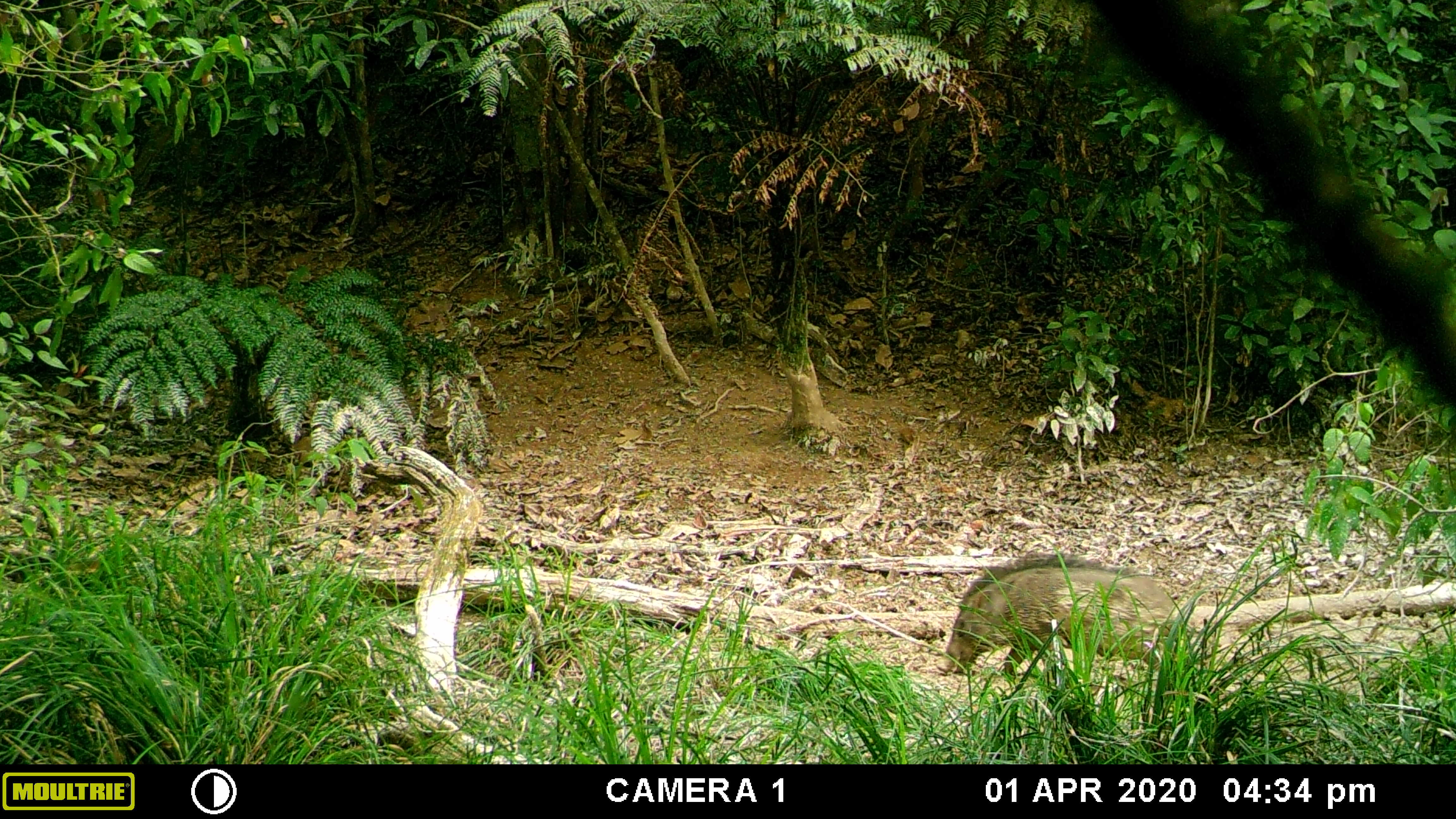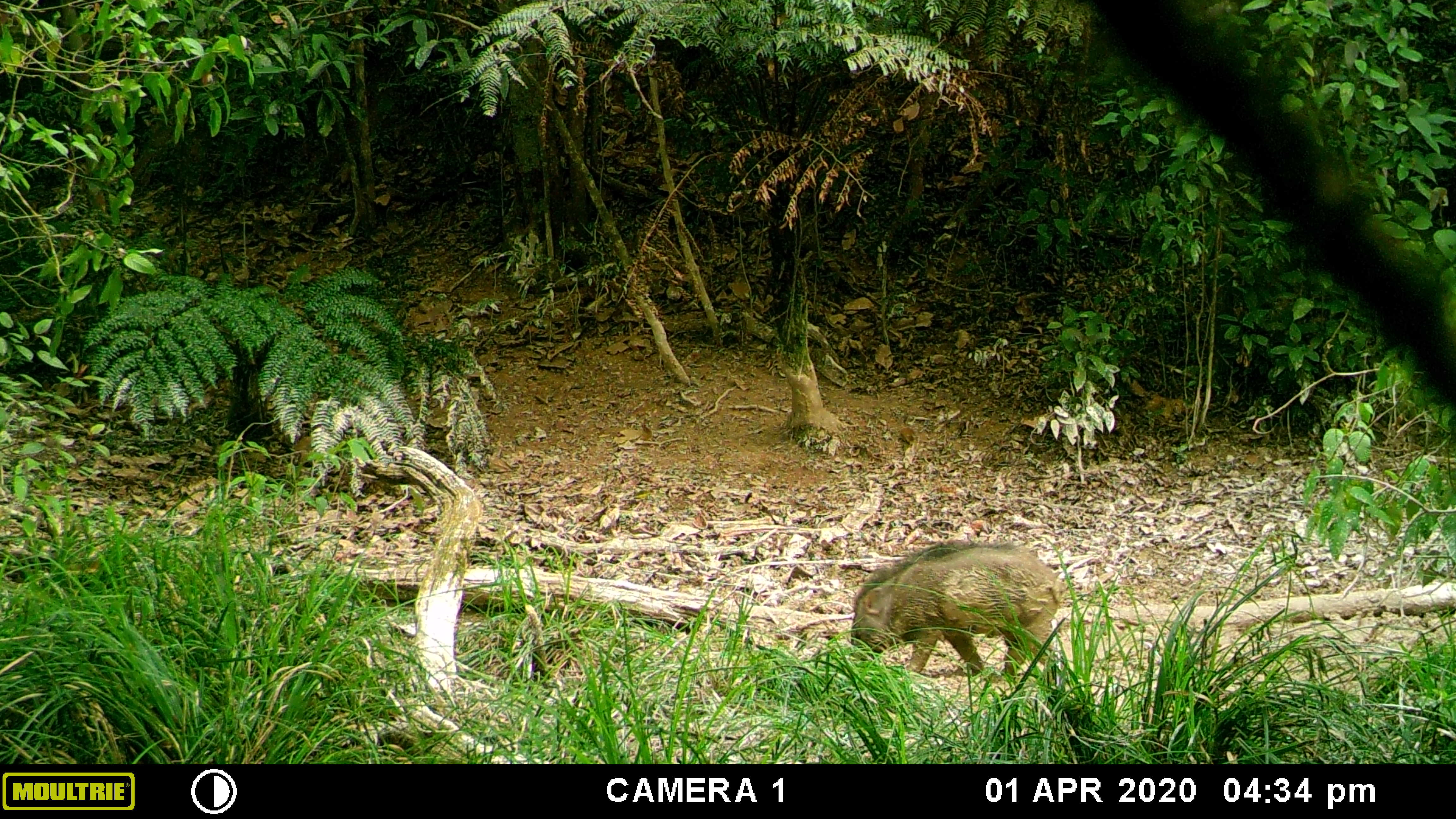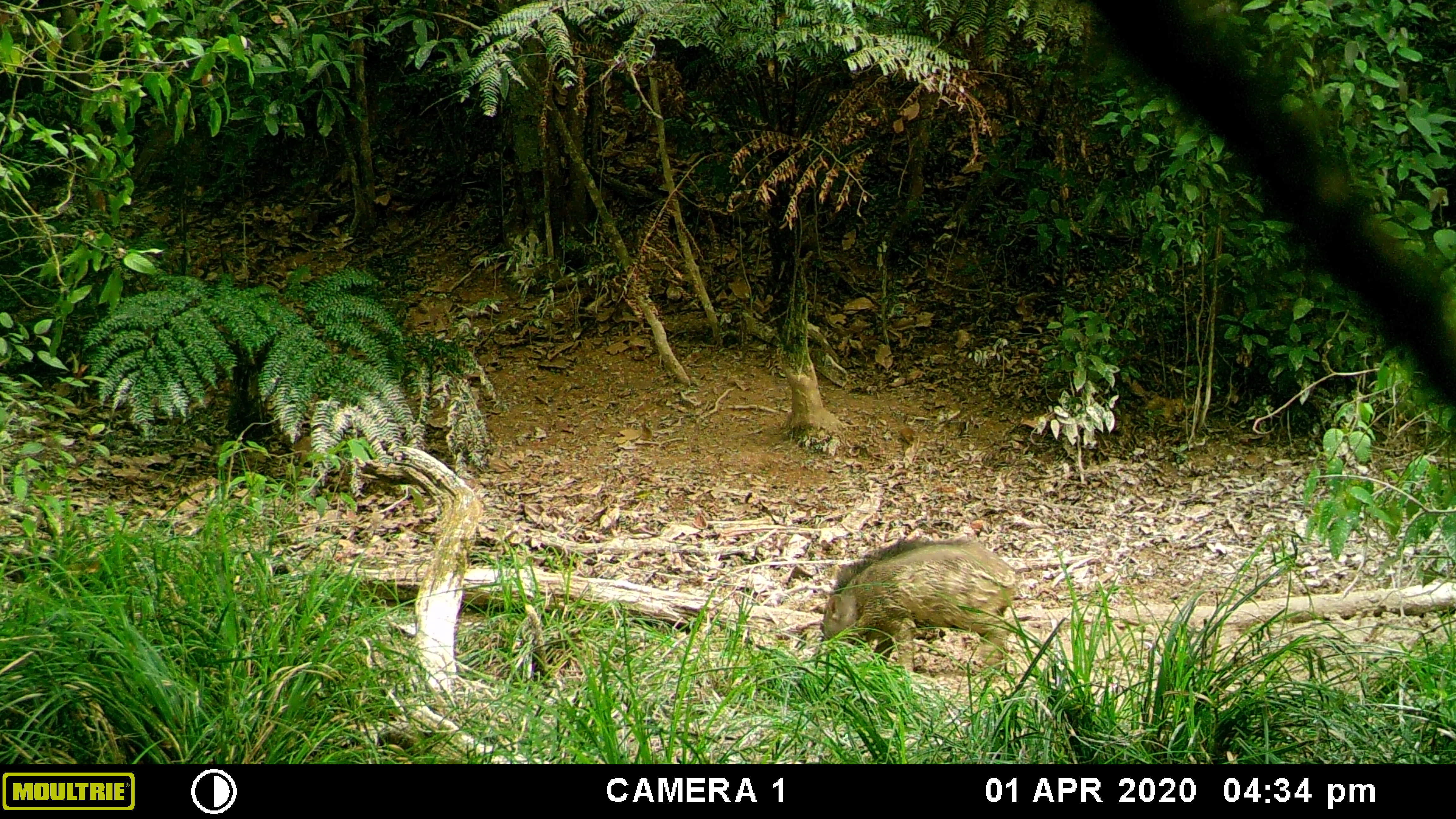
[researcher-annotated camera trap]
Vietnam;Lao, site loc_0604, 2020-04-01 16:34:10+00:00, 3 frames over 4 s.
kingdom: Animalia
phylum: Chordata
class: Mammalia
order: Artiodactyla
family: Suidae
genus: Sus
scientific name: Sus scrofa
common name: eurasian wild pig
Eurasian wild pig (Sus scrofa). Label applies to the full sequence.